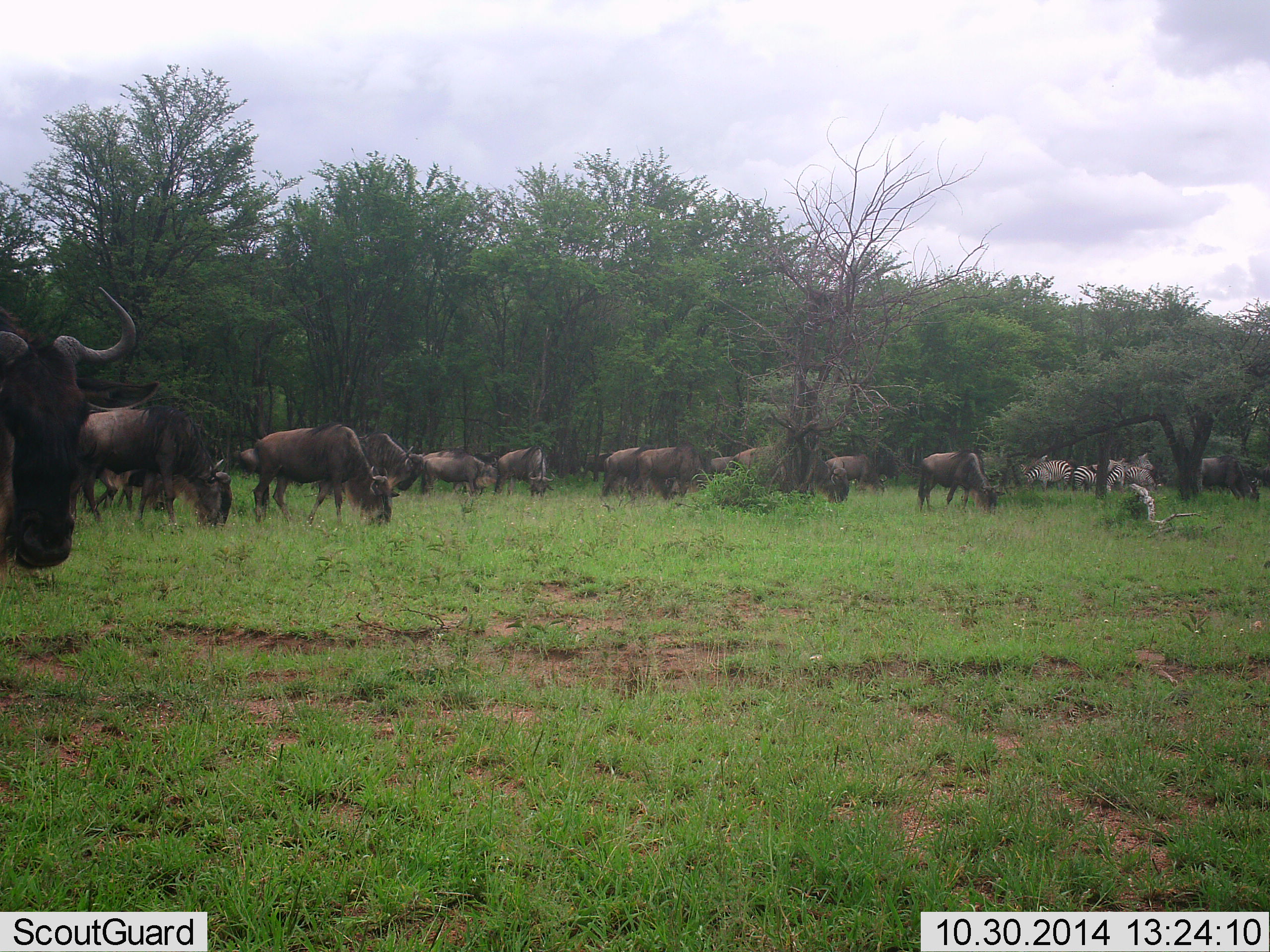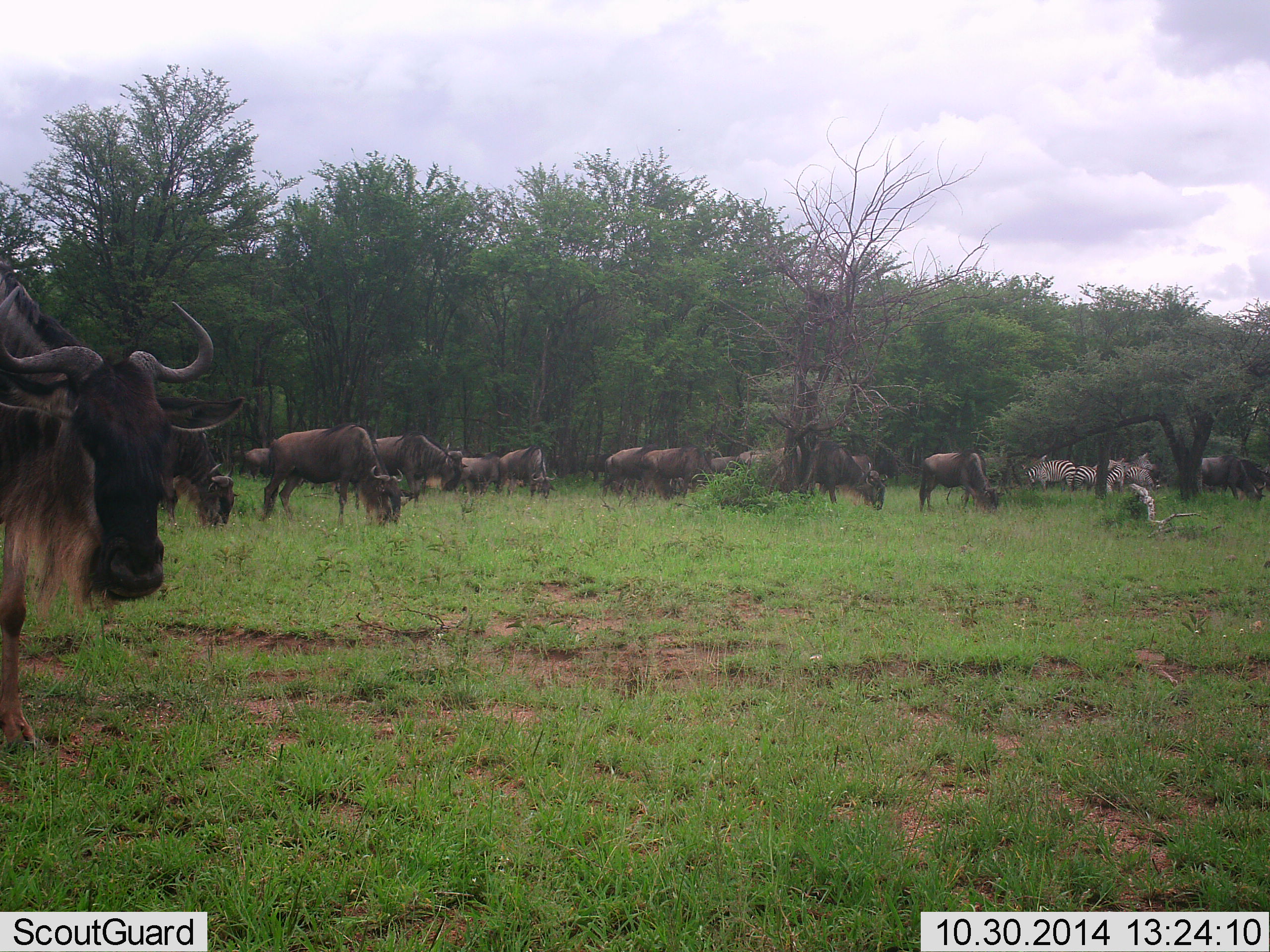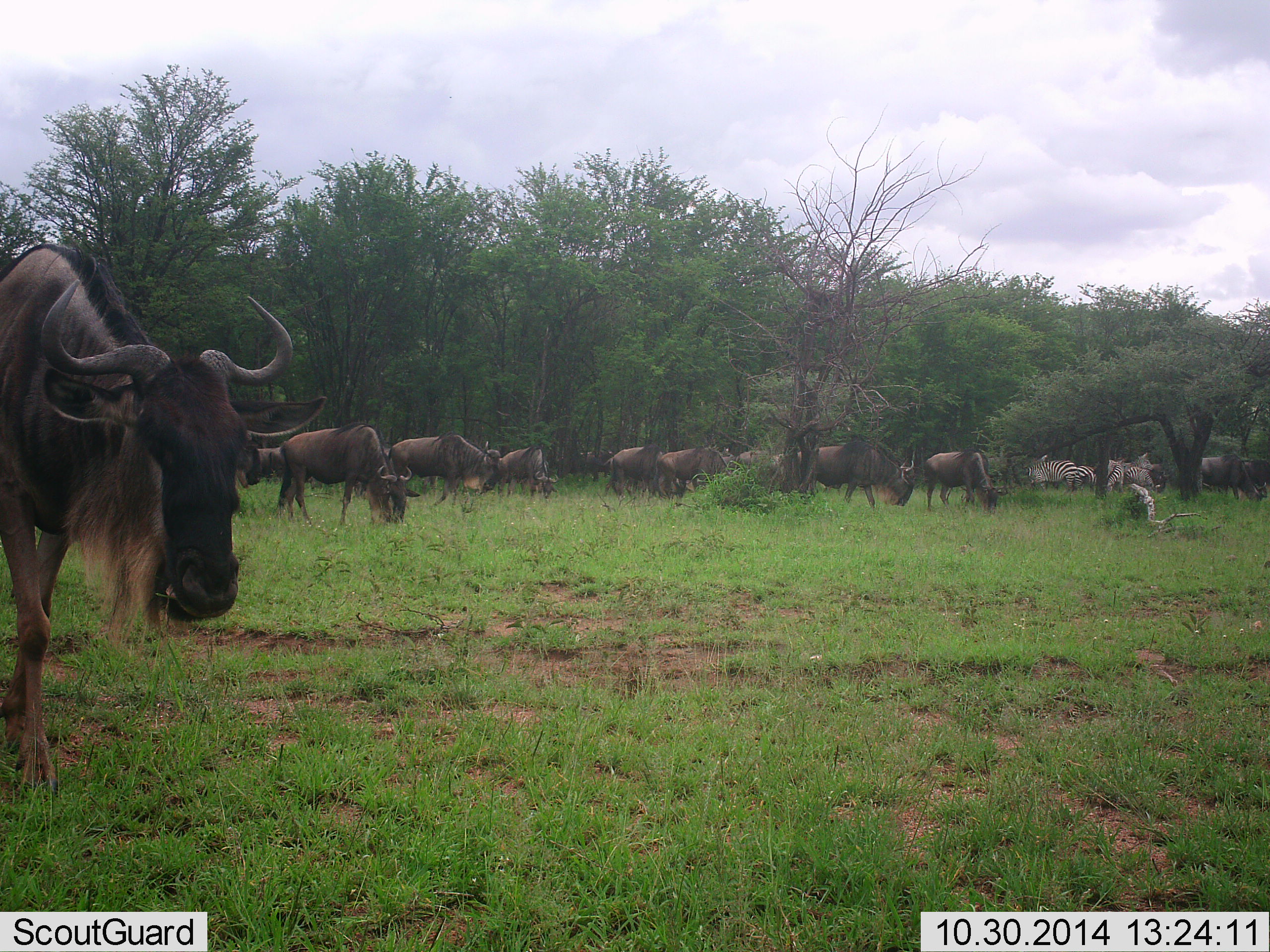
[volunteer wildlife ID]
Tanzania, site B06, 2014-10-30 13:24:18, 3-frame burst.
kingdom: Animalia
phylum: Chordata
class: Mammalia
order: Artiodactyla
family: Bovidae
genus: Connochaetes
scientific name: Connochaetes taurinus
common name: blue wildebeest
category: wildebeest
Wildebeest (blue wildebeest) (Connochaetes taurinus), count 11-50. Behavior (volunteer vote fractions): standing 42%, resting 0%, moving 58%, interacting 8%. Young present (vote fraction): 0%. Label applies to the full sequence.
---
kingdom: Animalia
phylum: Chordata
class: Mammalia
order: Perissodactyla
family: Equidae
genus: Equus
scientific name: Equus quagga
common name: plains zebra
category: zebra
Zebra (plains zebra) (Equus quagga), count 4. Behavior (volunteer vote fractions): standing 73%, resting 0%, moving 18%, interacting 9%. Young present (vote fraction): 0%. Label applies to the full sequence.